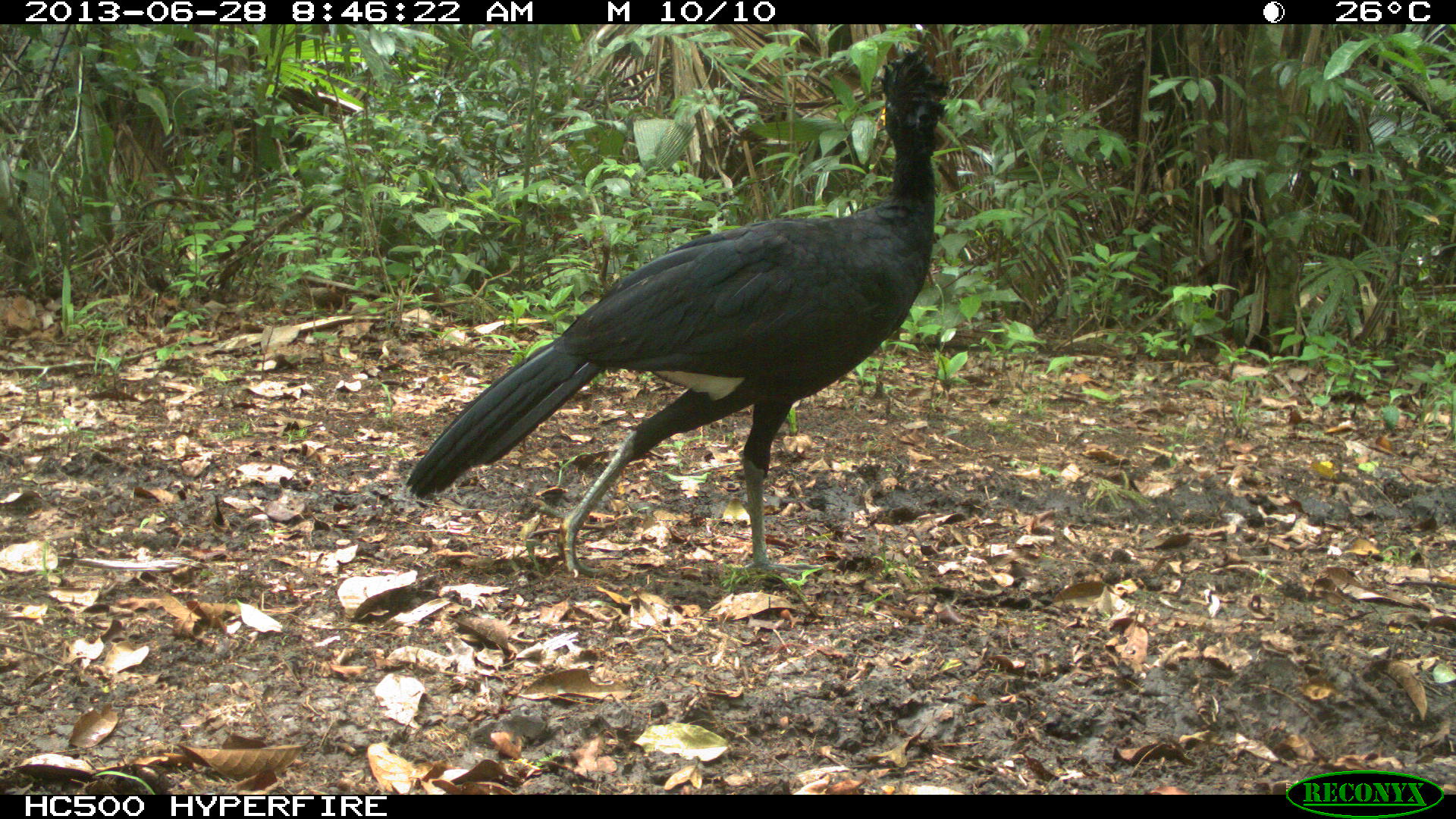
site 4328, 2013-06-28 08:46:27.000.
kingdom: Animalia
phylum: Chordata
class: Aves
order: Galliformes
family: Cracidae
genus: Crax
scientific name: Crax rubra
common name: great curassow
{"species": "Crax rubra (great curassow)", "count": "1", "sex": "male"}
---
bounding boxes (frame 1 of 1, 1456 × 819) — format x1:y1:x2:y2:
crax rubra: 401:42:952:584